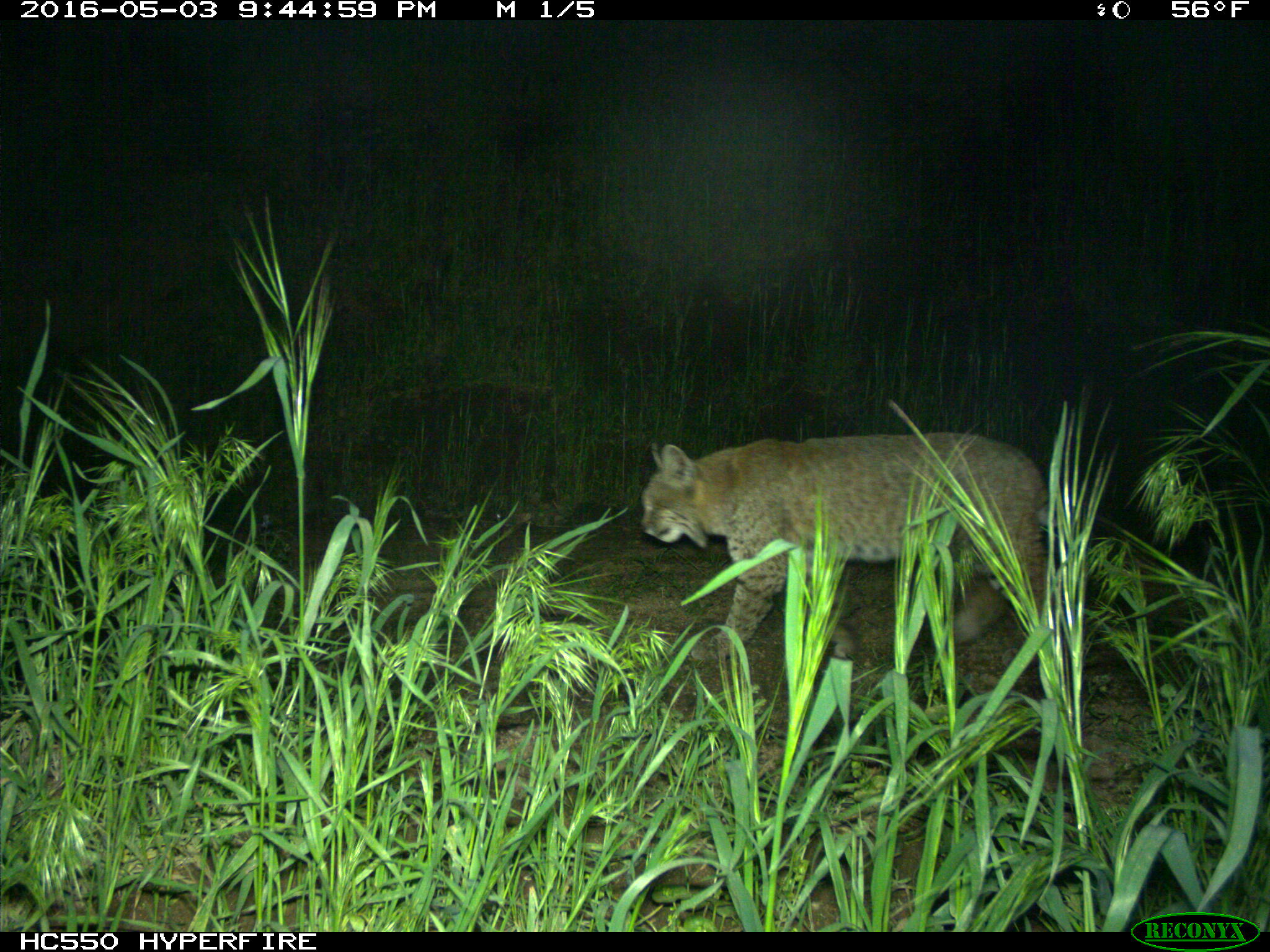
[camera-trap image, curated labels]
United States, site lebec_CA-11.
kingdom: Animalia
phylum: Chordata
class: Mammalia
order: Carnivora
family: Felidae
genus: Lynx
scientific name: Lynx rufus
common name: bobcat